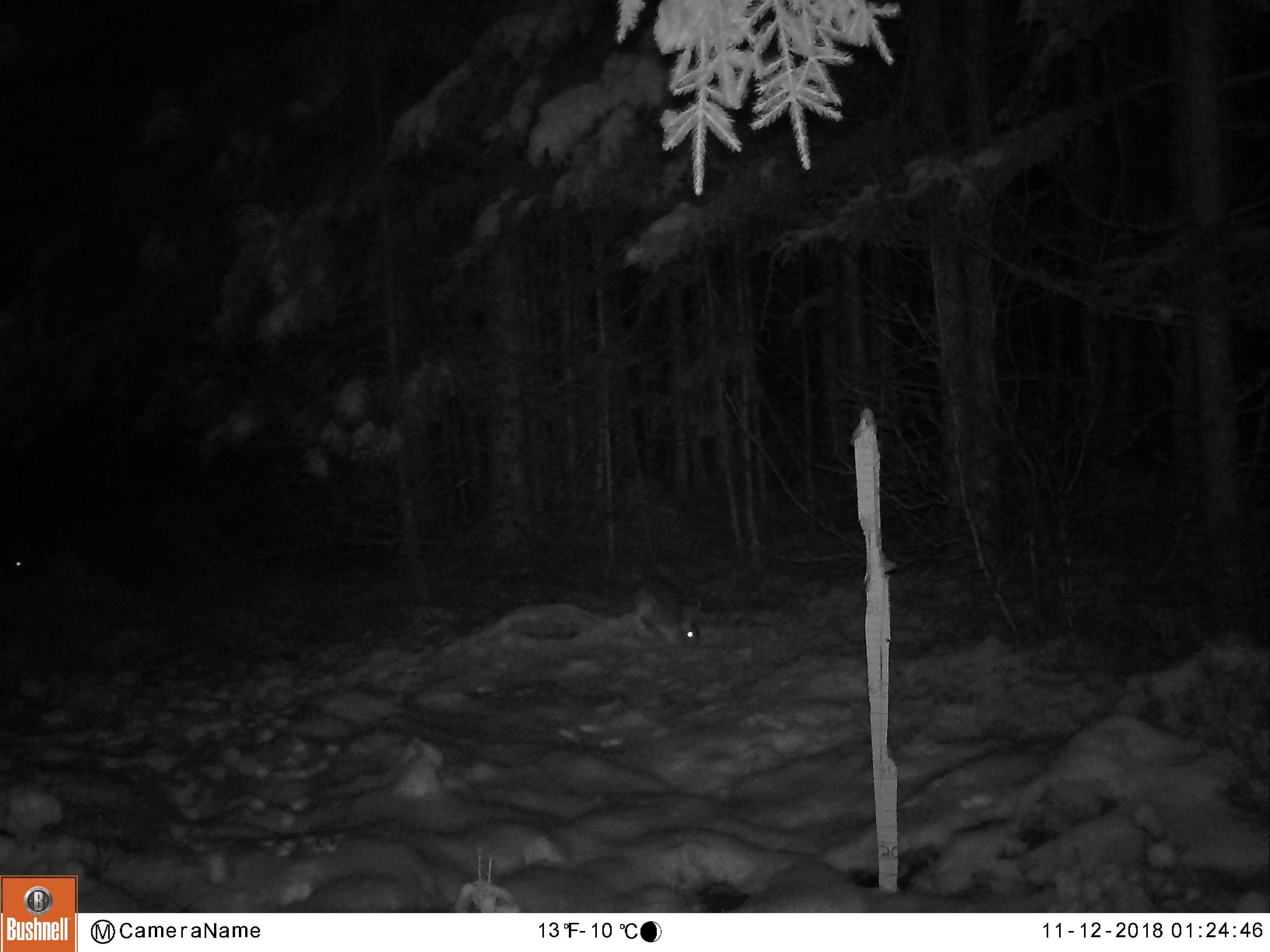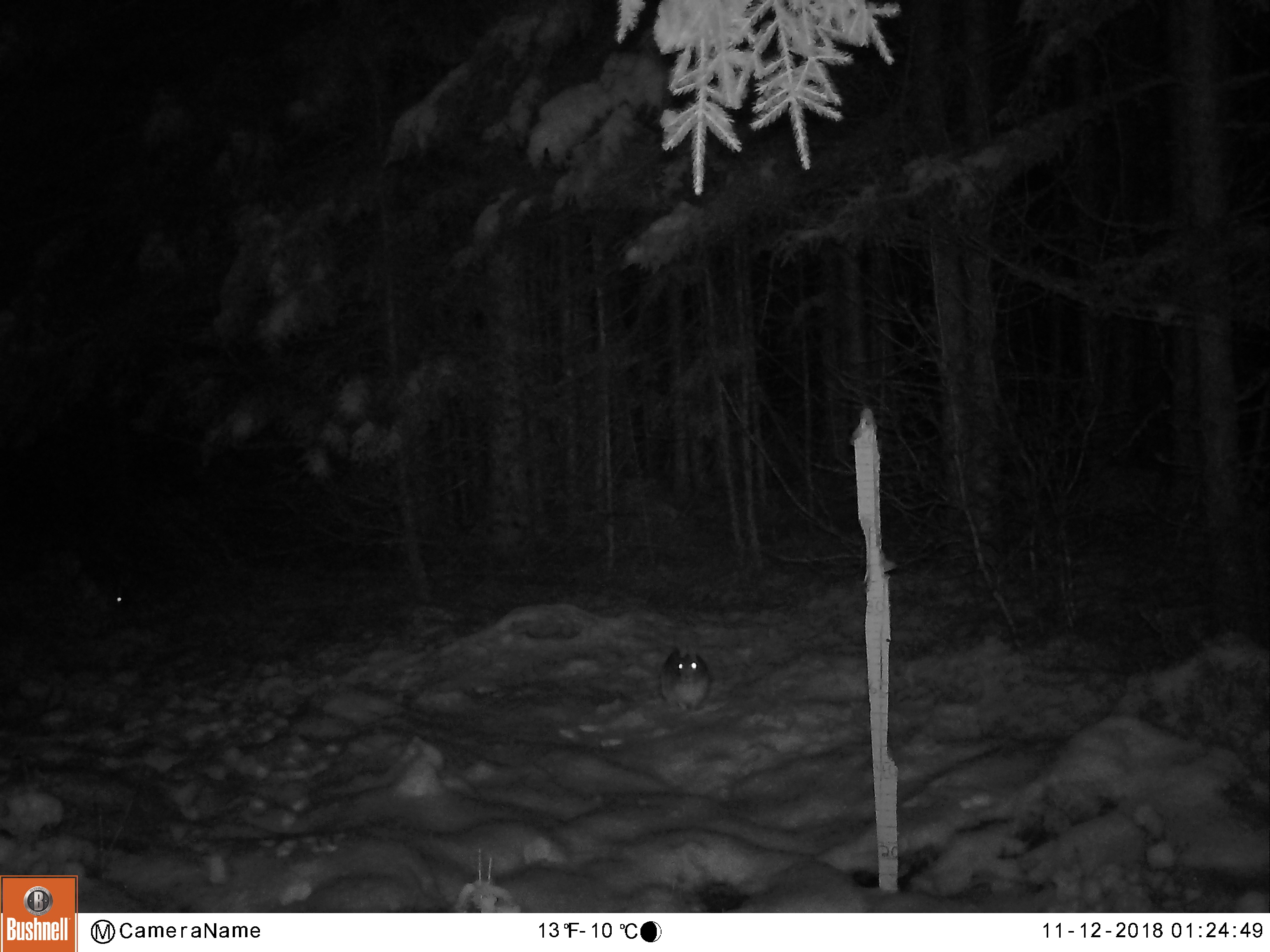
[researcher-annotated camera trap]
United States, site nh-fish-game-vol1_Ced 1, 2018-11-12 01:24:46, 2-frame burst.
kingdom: Animalia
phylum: Chordata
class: Mammalia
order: Lagomorpha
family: Leporidae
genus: Lepus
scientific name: Lepus americanus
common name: snowshoe hare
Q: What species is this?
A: Snowshoe hare (Lepus americanus).